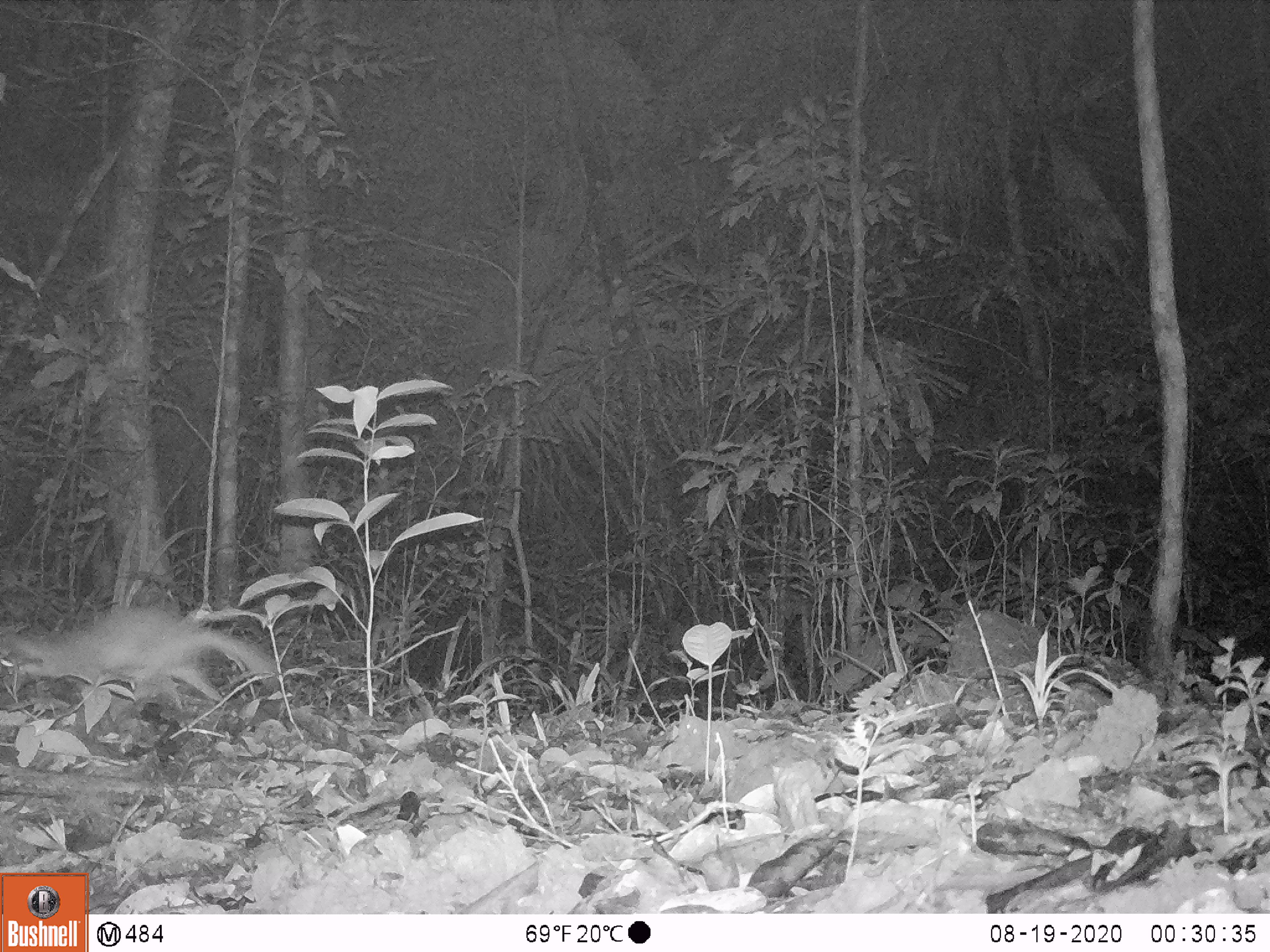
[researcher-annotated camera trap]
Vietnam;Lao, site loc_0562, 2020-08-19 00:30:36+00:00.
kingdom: Animalia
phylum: Chordata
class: Mammalia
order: Carnivora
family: Mustelidae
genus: Melogale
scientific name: Melogale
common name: ferret badger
Ferret badger (Melogale). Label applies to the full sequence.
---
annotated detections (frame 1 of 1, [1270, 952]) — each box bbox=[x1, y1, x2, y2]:
ferret badger: bbox=[0, 601, 279, 708]